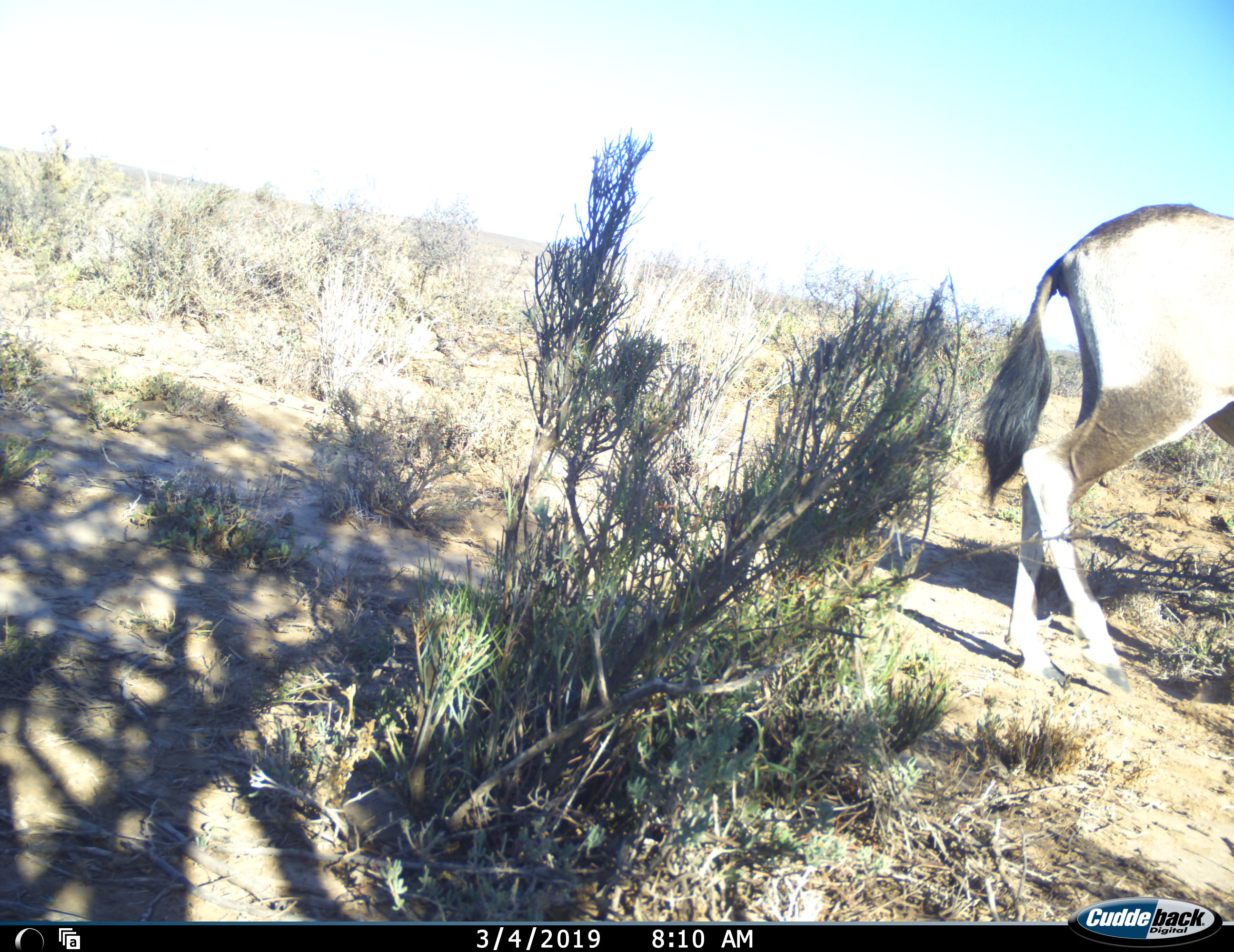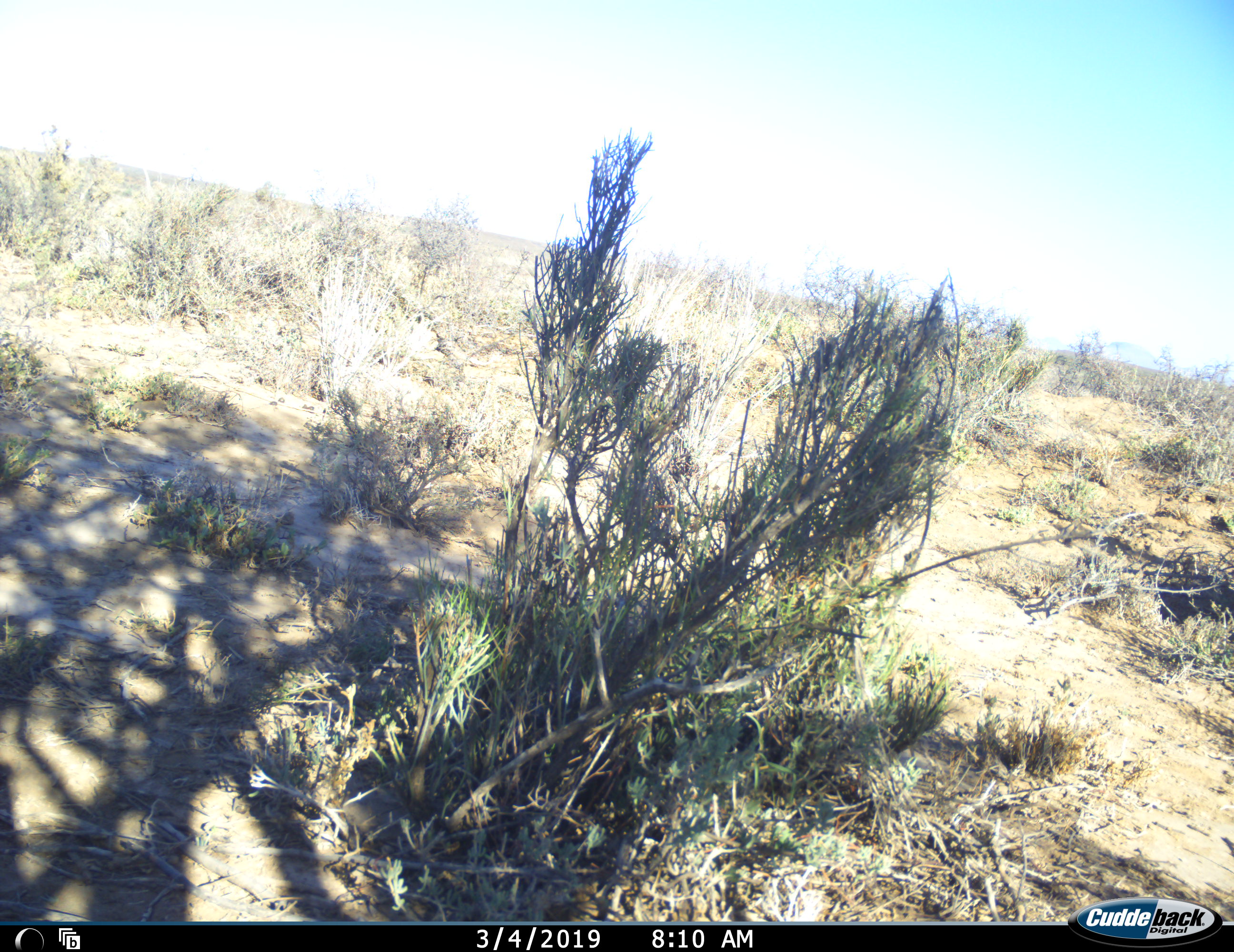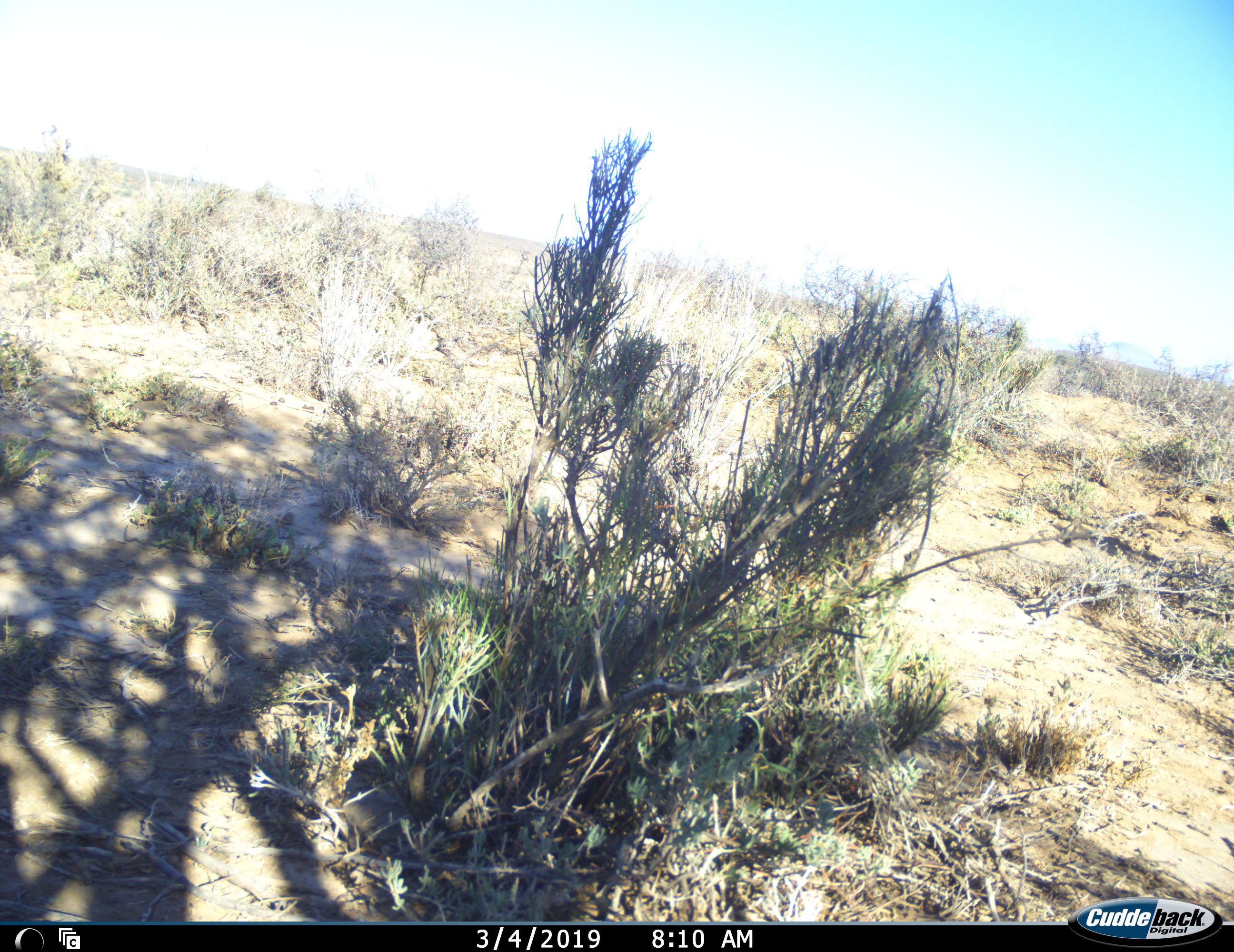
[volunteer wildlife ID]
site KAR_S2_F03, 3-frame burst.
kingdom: Animalia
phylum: Chordata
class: Mammalia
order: Artiodactyla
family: Bovidae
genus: Oryx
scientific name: Oryx gazella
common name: gemsbok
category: oryx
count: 1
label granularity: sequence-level